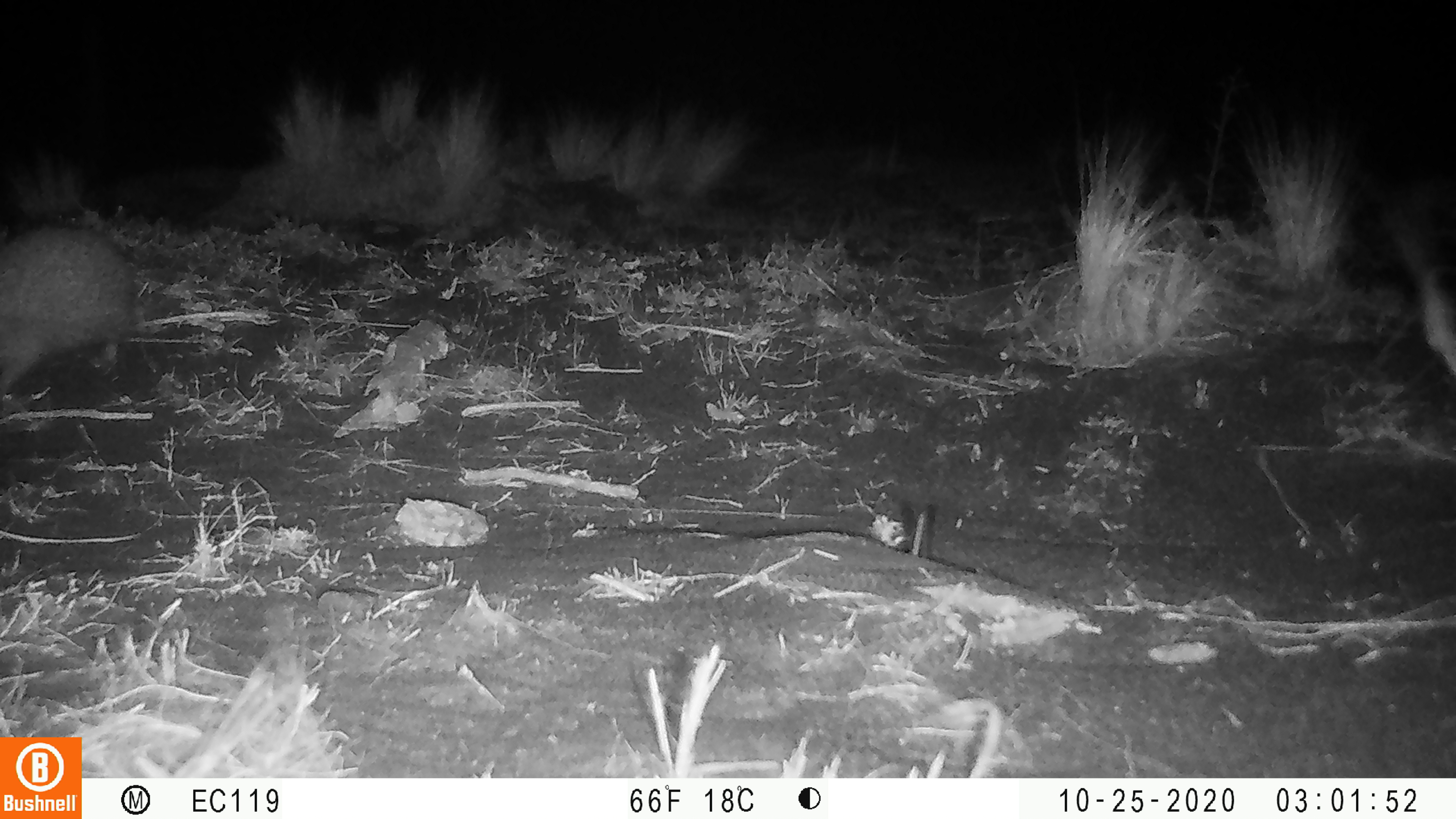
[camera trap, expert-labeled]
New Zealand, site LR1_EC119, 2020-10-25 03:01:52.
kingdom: Animalia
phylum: Chordata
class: Mammalia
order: Eulipotyphla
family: Erinaceidae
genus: Erinaceus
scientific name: Erinaceus europaeus europaeus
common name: european hedgehog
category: hedgehog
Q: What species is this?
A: Hedgehog (european hedgehog) (Erinaceus europaeus europaeus).